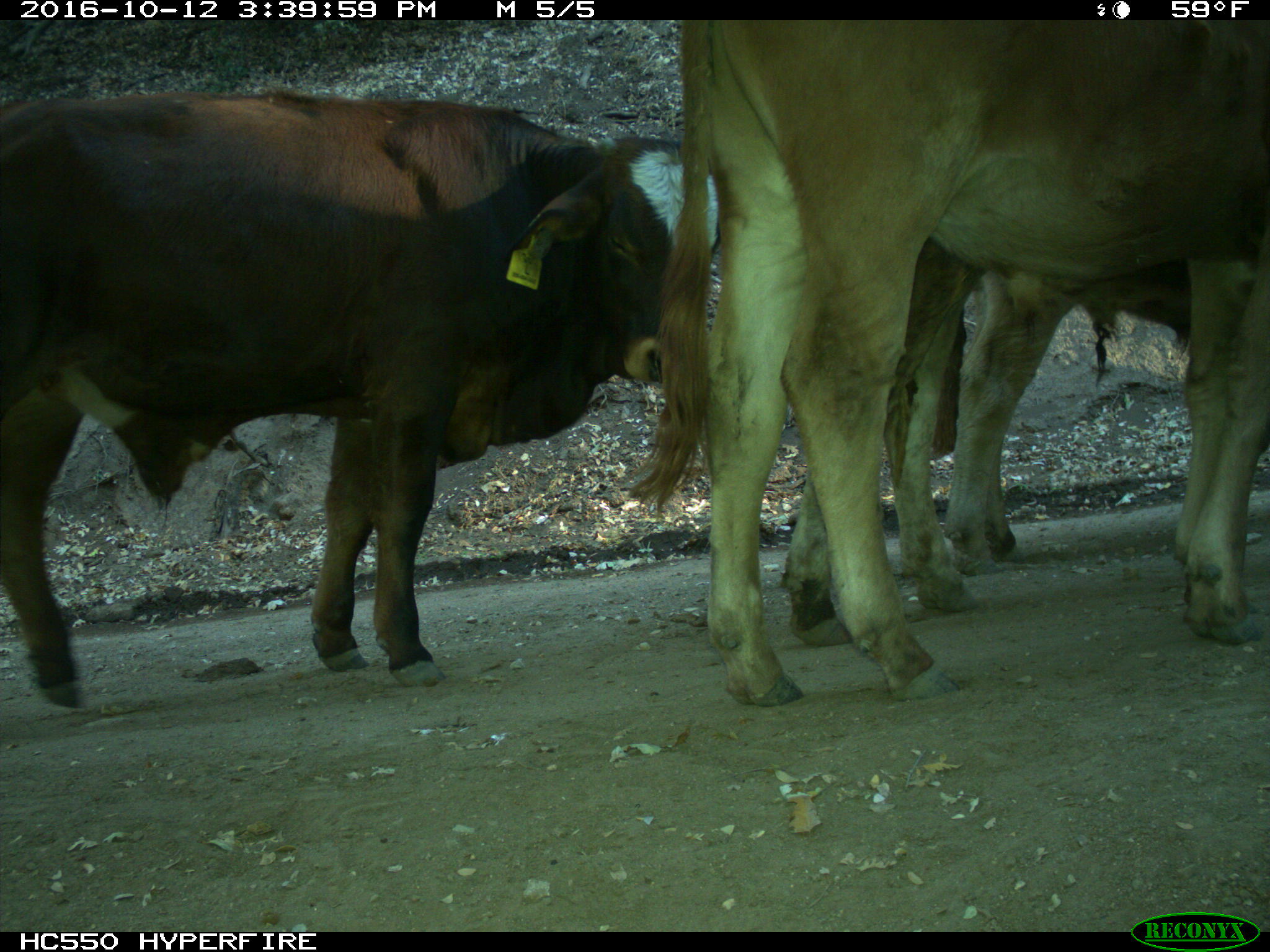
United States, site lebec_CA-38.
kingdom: Animalia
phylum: Chordata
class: Mammalia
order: Artiodactyla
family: Bovidae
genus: Bos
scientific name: Bos taurus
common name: domestic cow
Bos taurus (domestic cow).